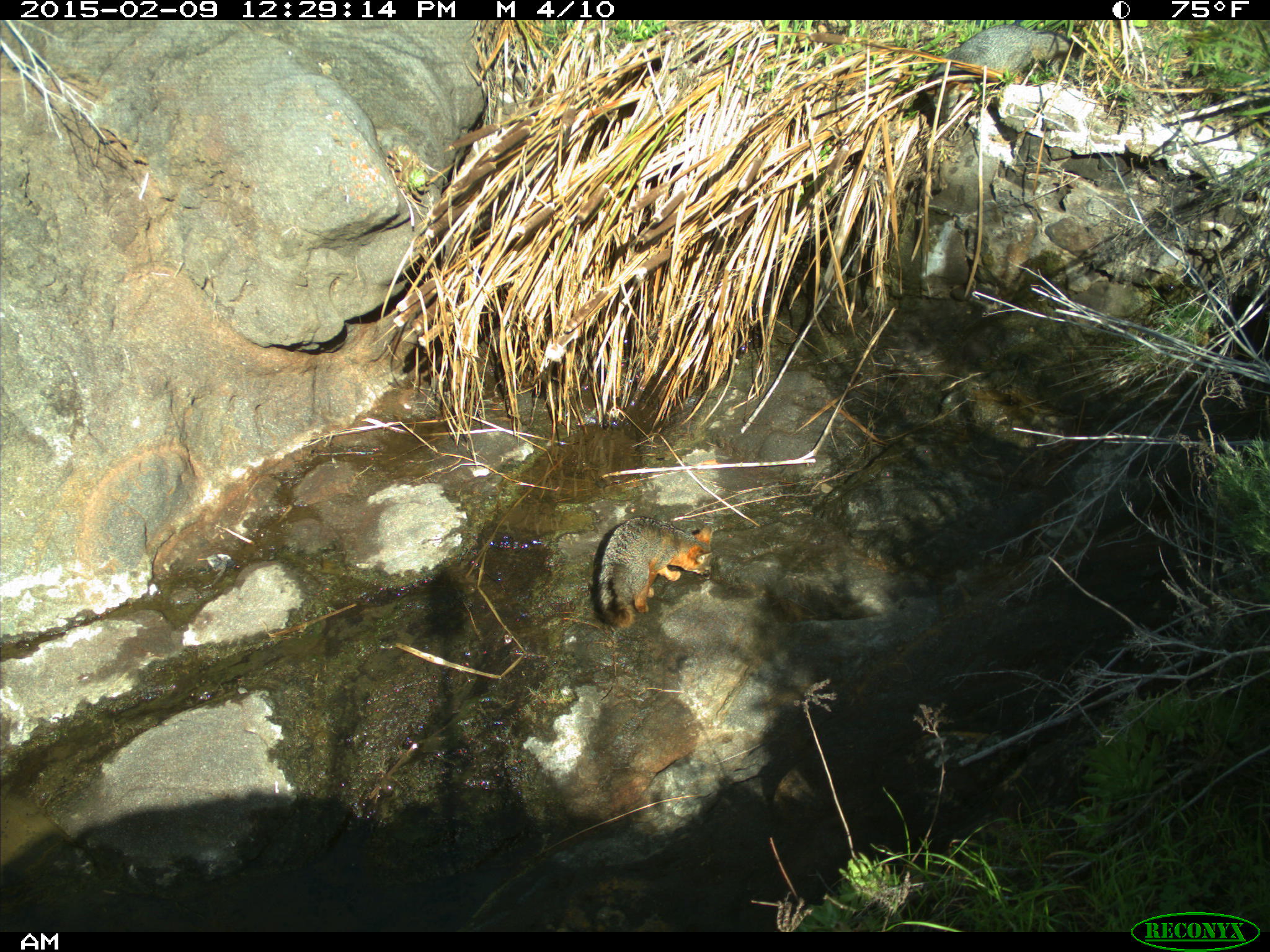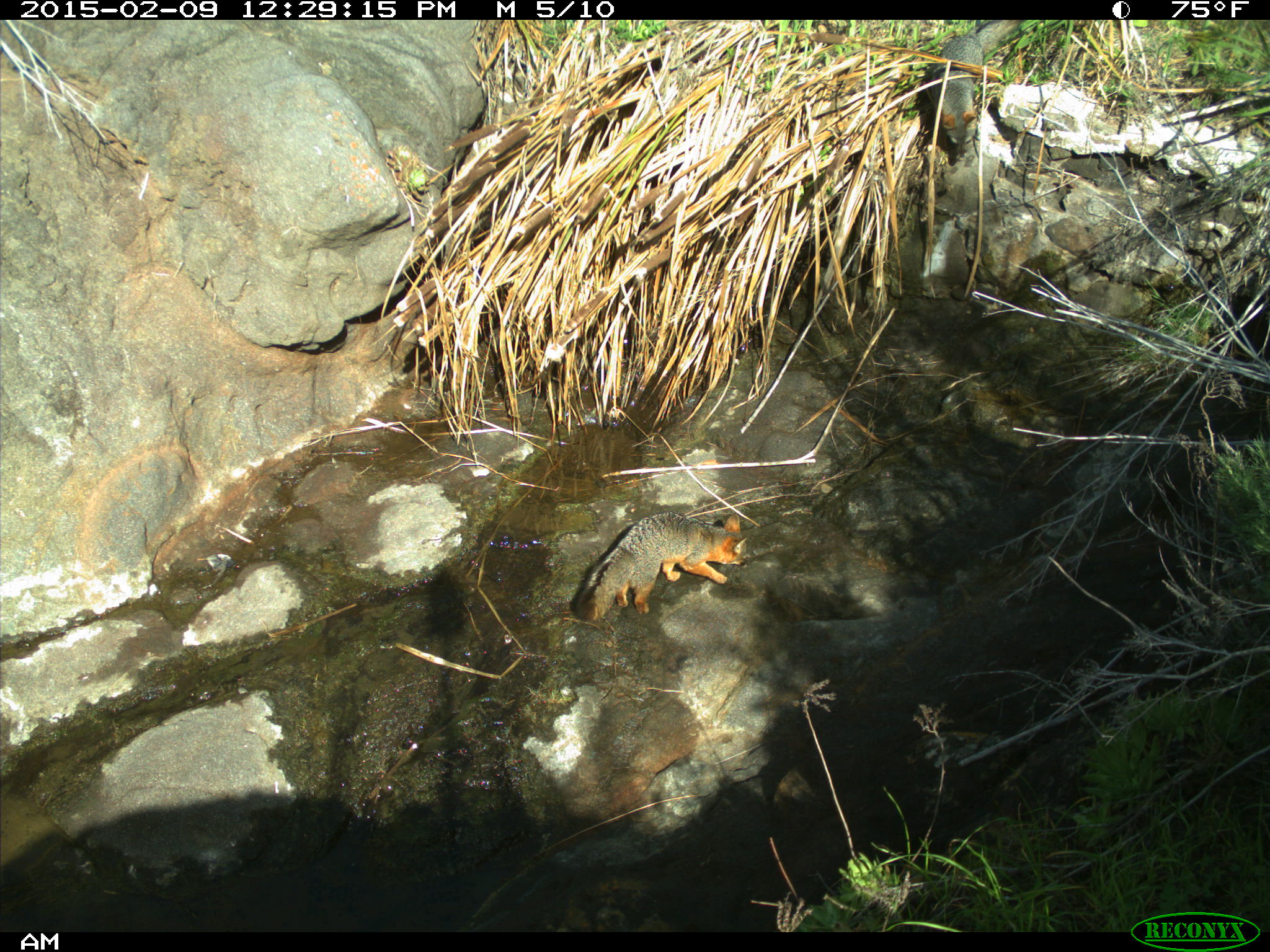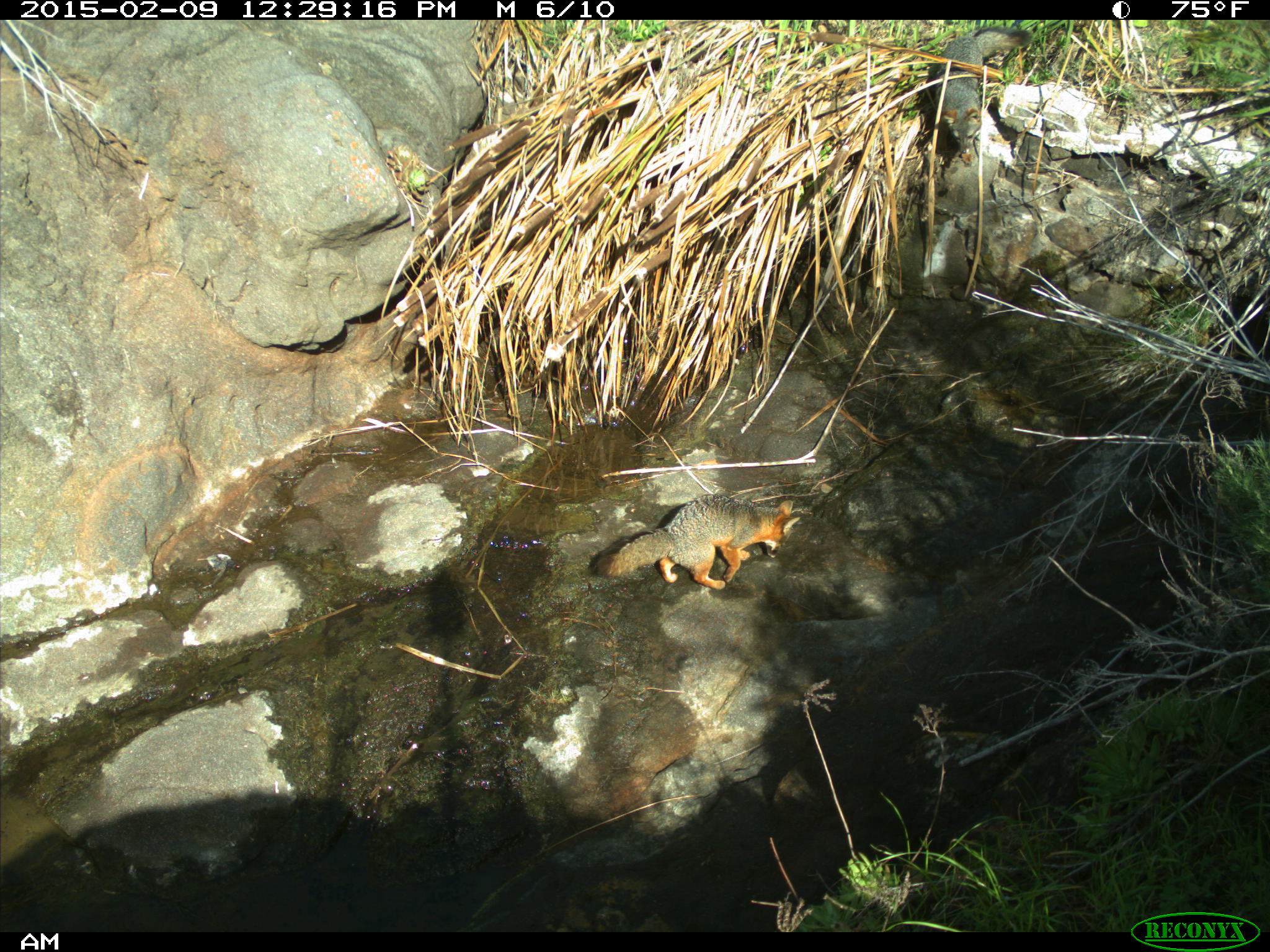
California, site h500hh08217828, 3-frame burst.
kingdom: Animalia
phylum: Chordata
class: Mammalia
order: Carnivora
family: Canidae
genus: Urocyon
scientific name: Urocyon littoralis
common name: island fox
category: fox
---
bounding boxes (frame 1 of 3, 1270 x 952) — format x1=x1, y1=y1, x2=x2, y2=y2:
fox: x1=924, y1=23, x2=1082, y2=122; x1=592, y1=514, x2=713, y2=629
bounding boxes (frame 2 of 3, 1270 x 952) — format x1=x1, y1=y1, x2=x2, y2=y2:
fox: x1=576, y1=511, x2=747, y2=621; x1=922, y1=19, x2=1024, y2=158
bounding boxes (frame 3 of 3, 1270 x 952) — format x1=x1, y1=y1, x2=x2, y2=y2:
fox: x1=591, y1=493, x2=801, y2=589; x1=925, y1=24, x2=1031, y2=154